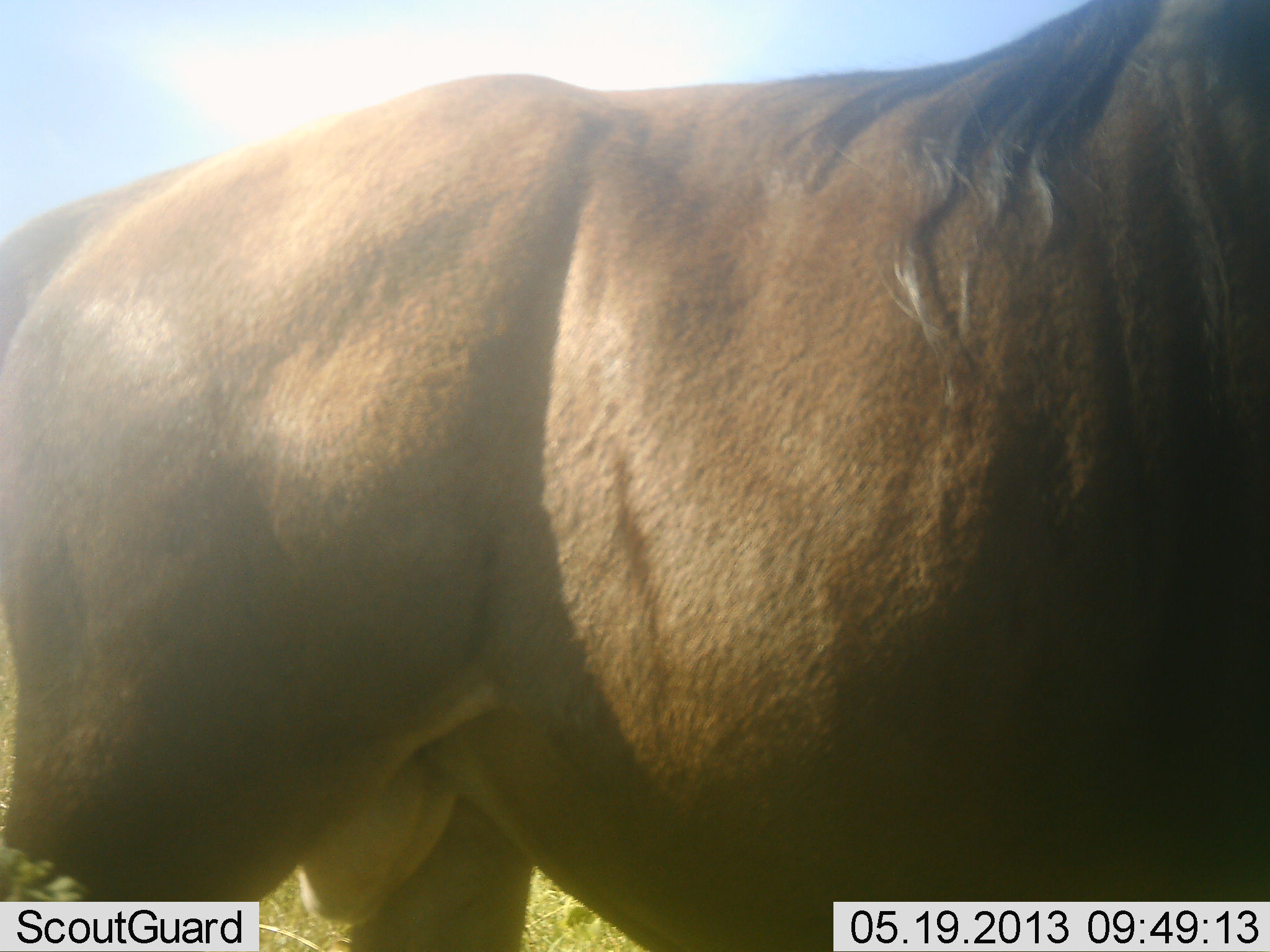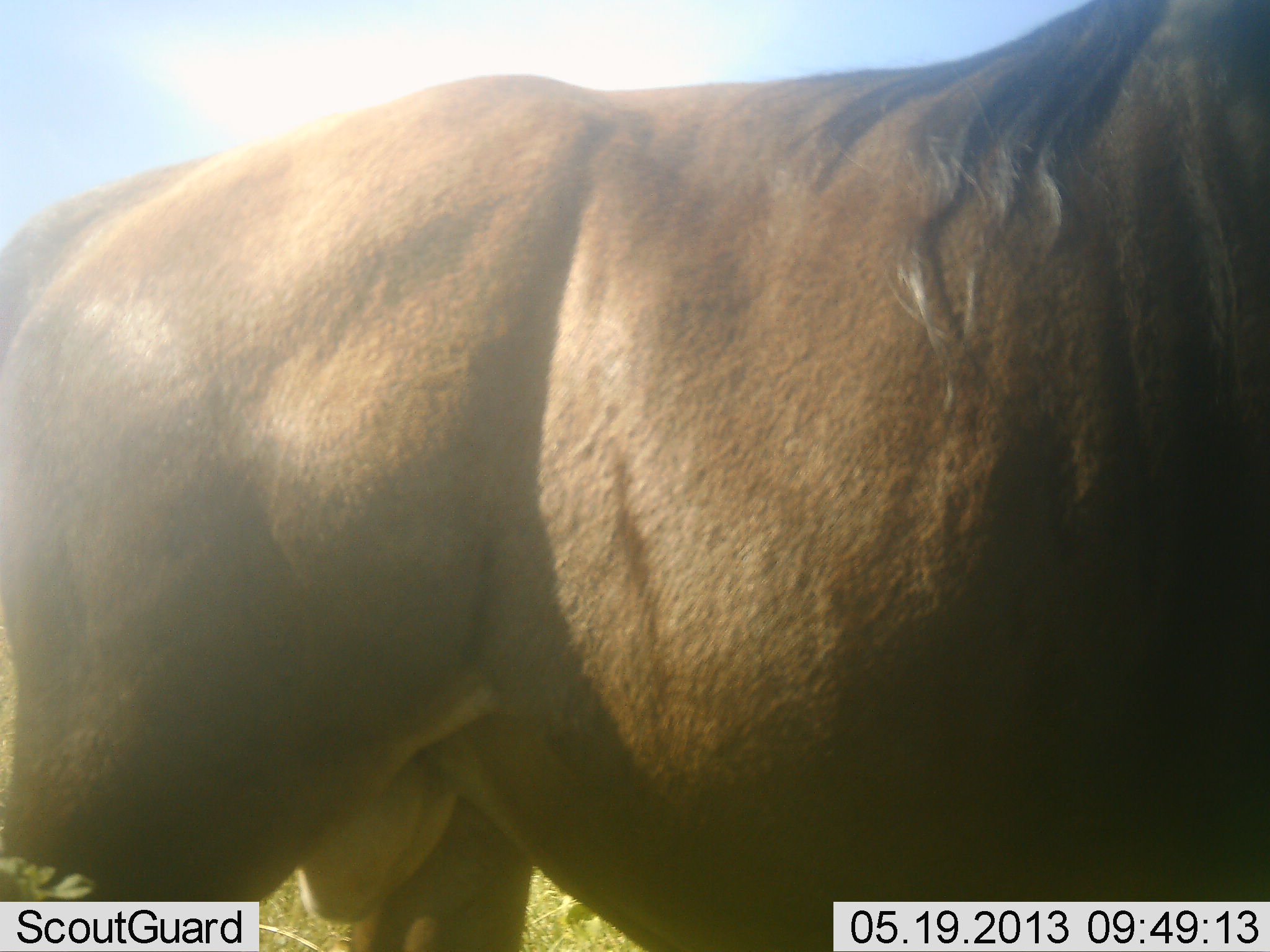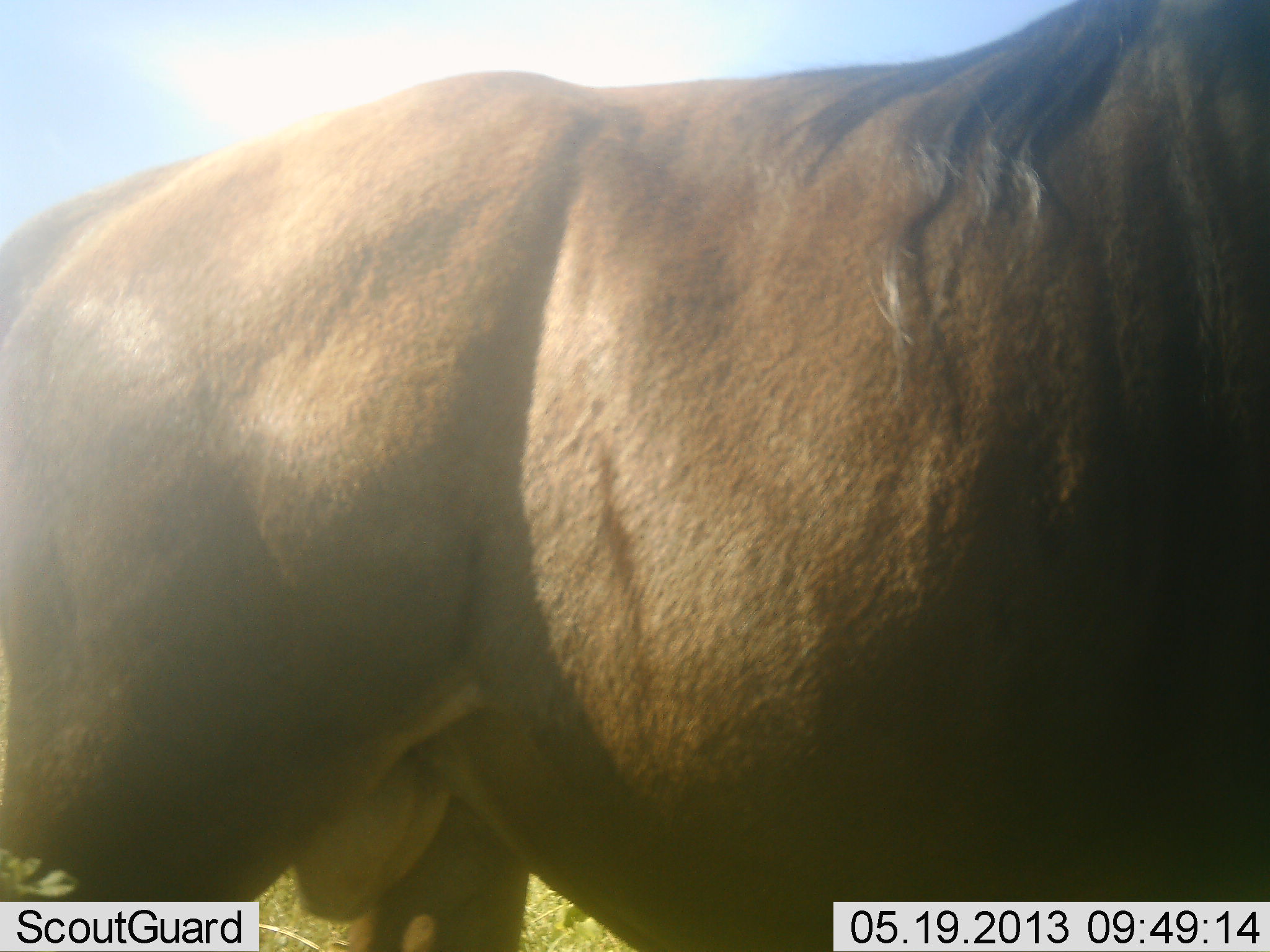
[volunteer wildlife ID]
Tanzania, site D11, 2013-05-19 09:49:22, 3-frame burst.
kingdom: Animalia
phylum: Chordata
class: Mammalia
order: Artiodactyla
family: Bovidae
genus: Connochaetes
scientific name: Connochaetes taurinus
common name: blue wildebeest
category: wildebeest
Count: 1.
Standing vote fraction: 100%.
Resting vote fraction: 0%.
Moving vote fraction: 0%.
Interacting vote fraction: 0%.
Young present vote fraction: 0%.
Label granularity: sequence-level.